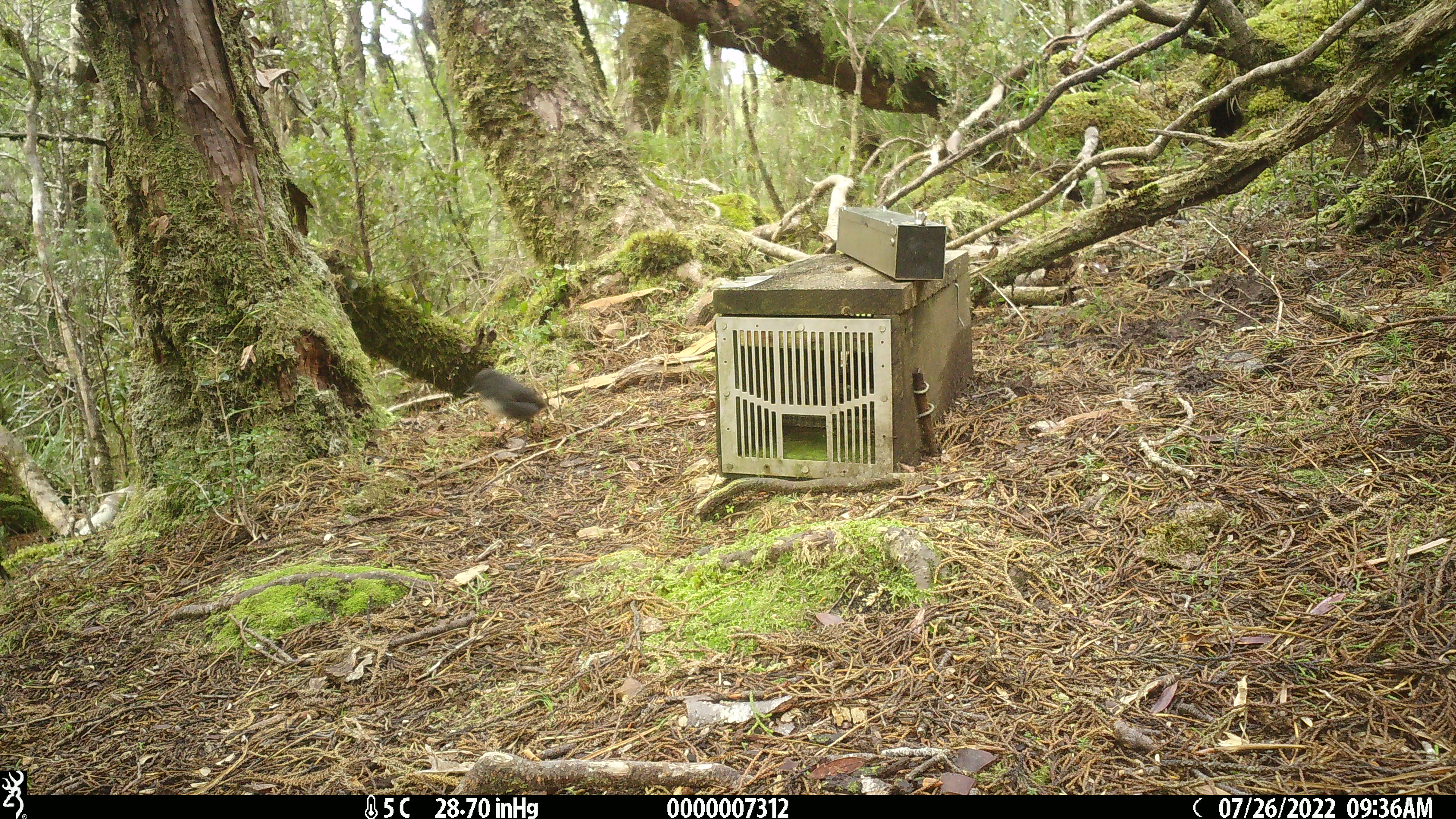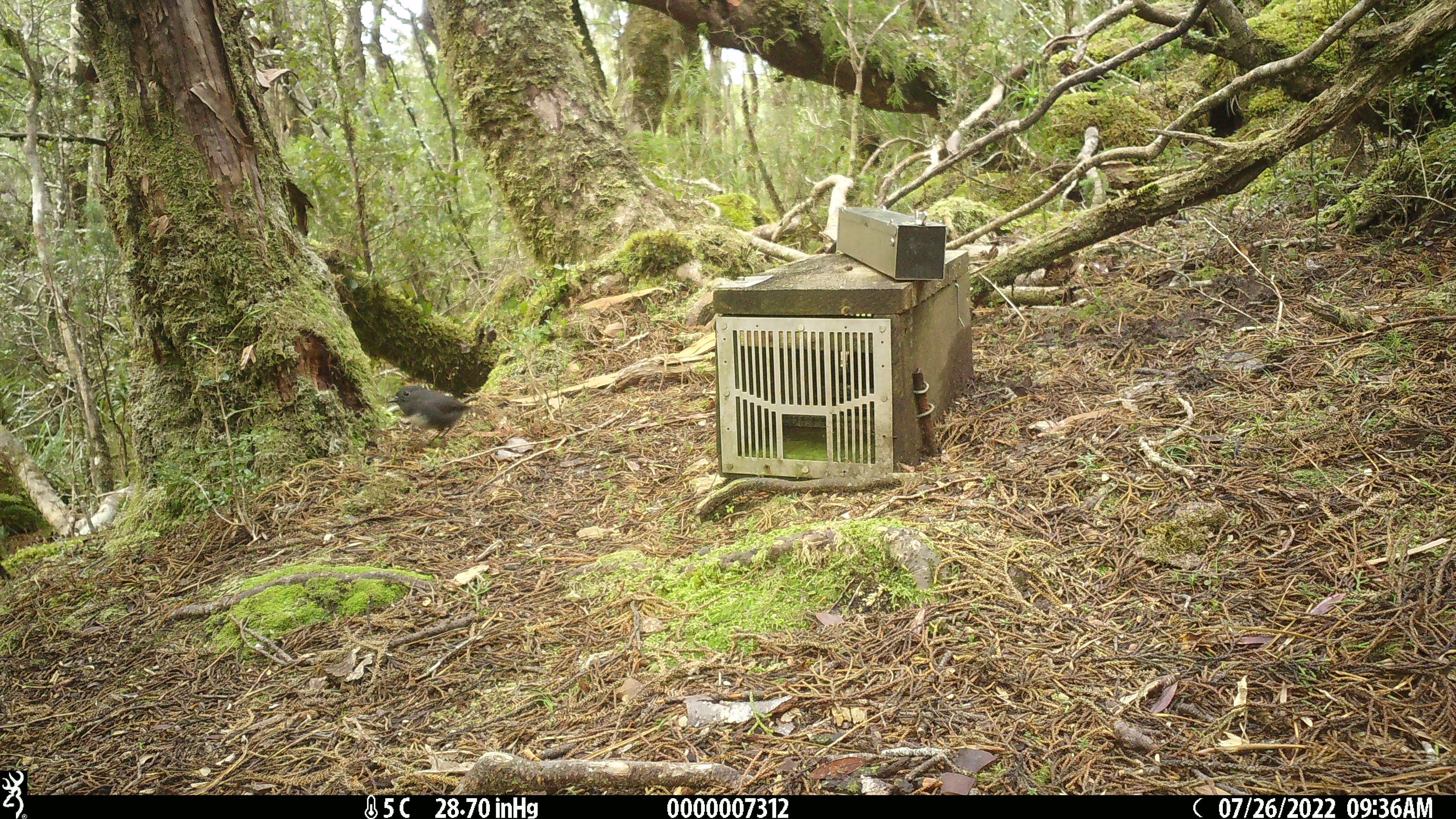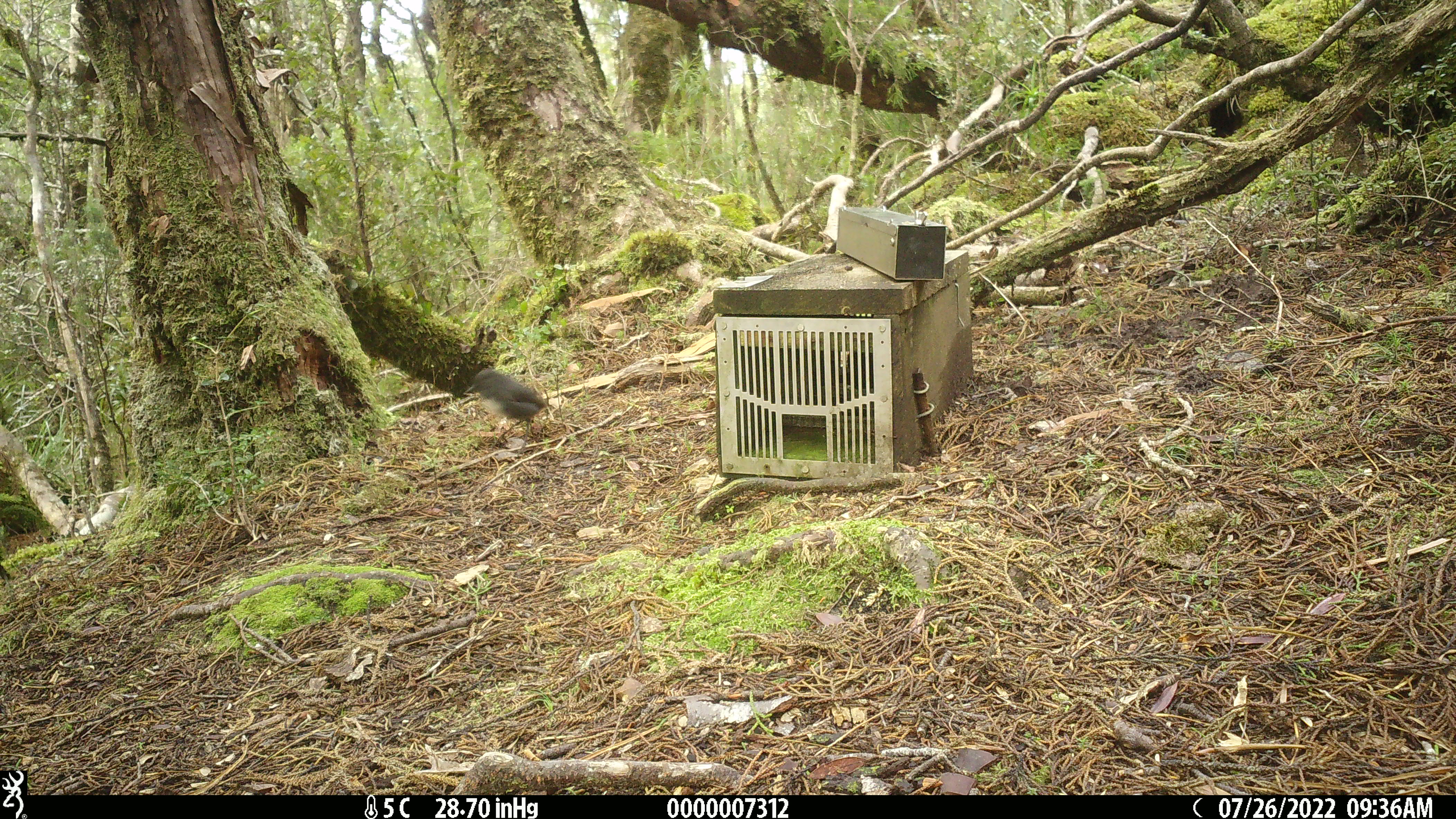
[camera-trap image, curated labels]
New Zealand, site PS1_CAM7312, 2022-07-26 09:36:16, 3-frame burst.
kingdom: Animalia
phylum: Chordata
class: Aves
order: Passeriformes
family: Petroicidae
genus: Petroica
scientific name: Petroica australis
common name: new zealand robin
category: robin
Robin (new zealand robin) (Petroica australis).